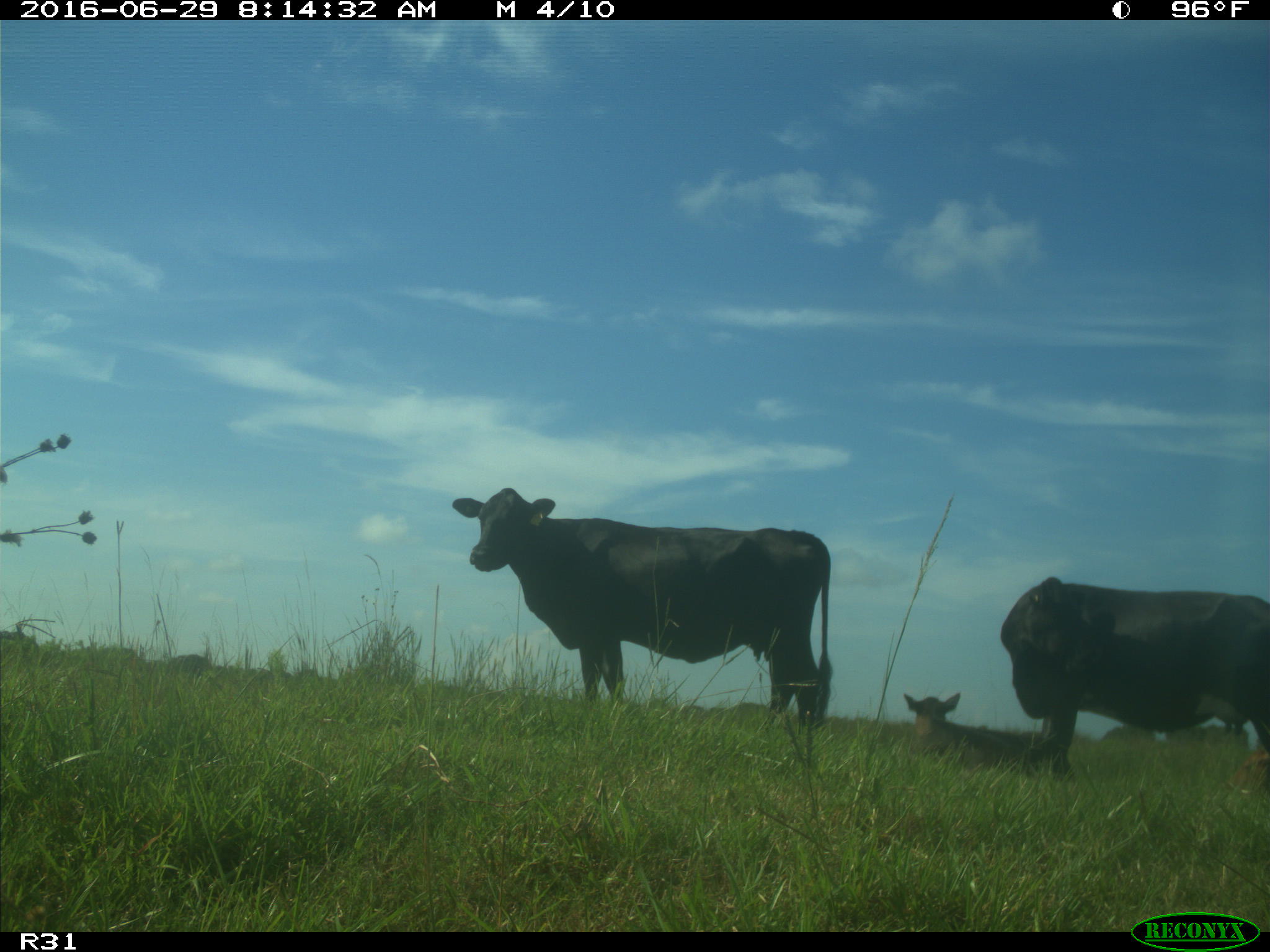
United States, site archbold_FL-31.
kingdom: Animalia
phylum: Chordata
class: Mammalia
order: Artiodactyla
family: Bovidae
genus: Bos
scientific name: Bos taurus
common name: domestic cow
Bos taurus (domestic cow).